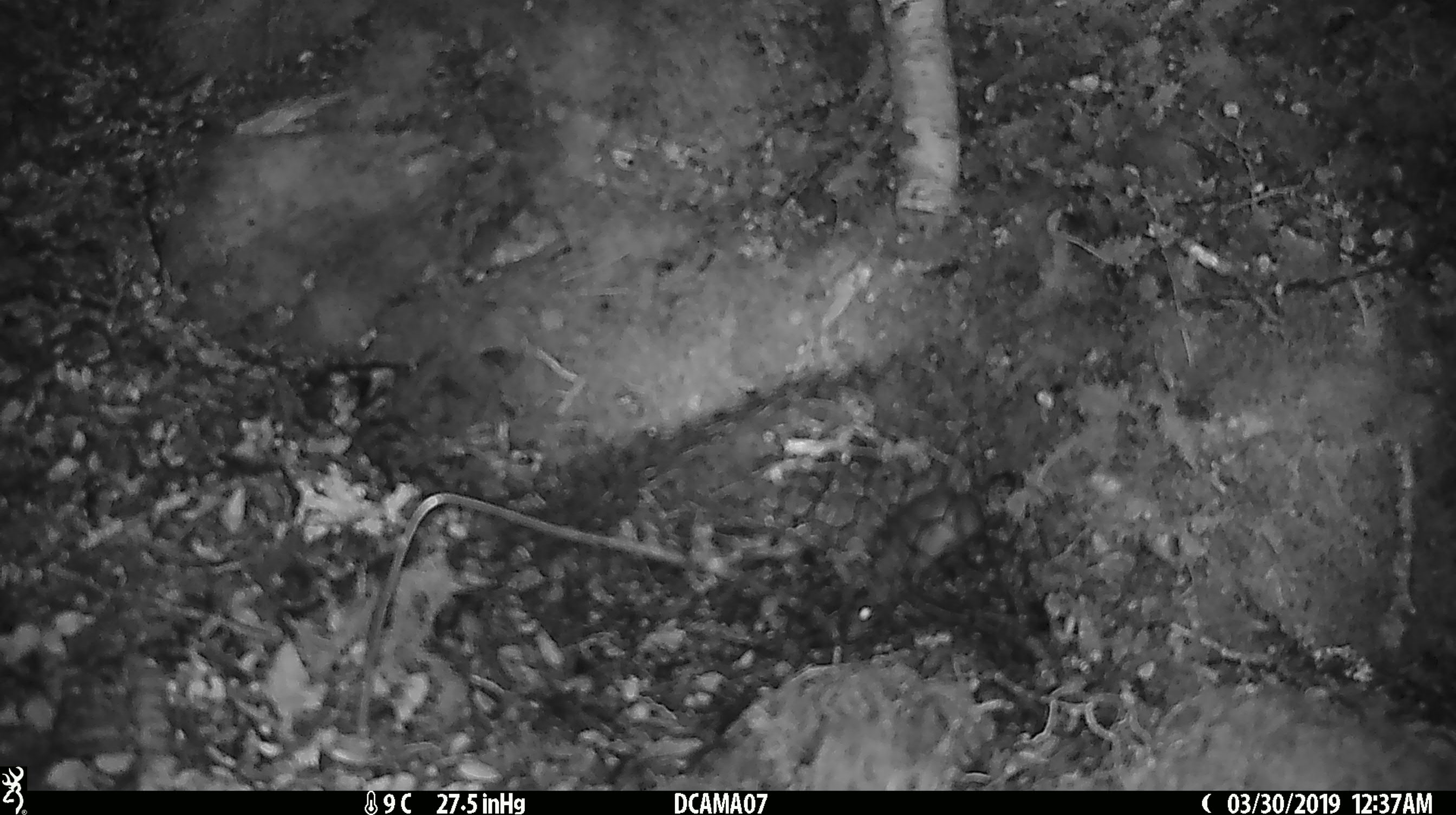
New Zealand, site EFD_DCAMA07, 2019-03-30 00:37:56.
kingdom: Animalia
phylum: Chordata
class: Mammalia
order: Rodentia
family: Muridae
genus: Mus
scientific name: Mus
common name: mouse